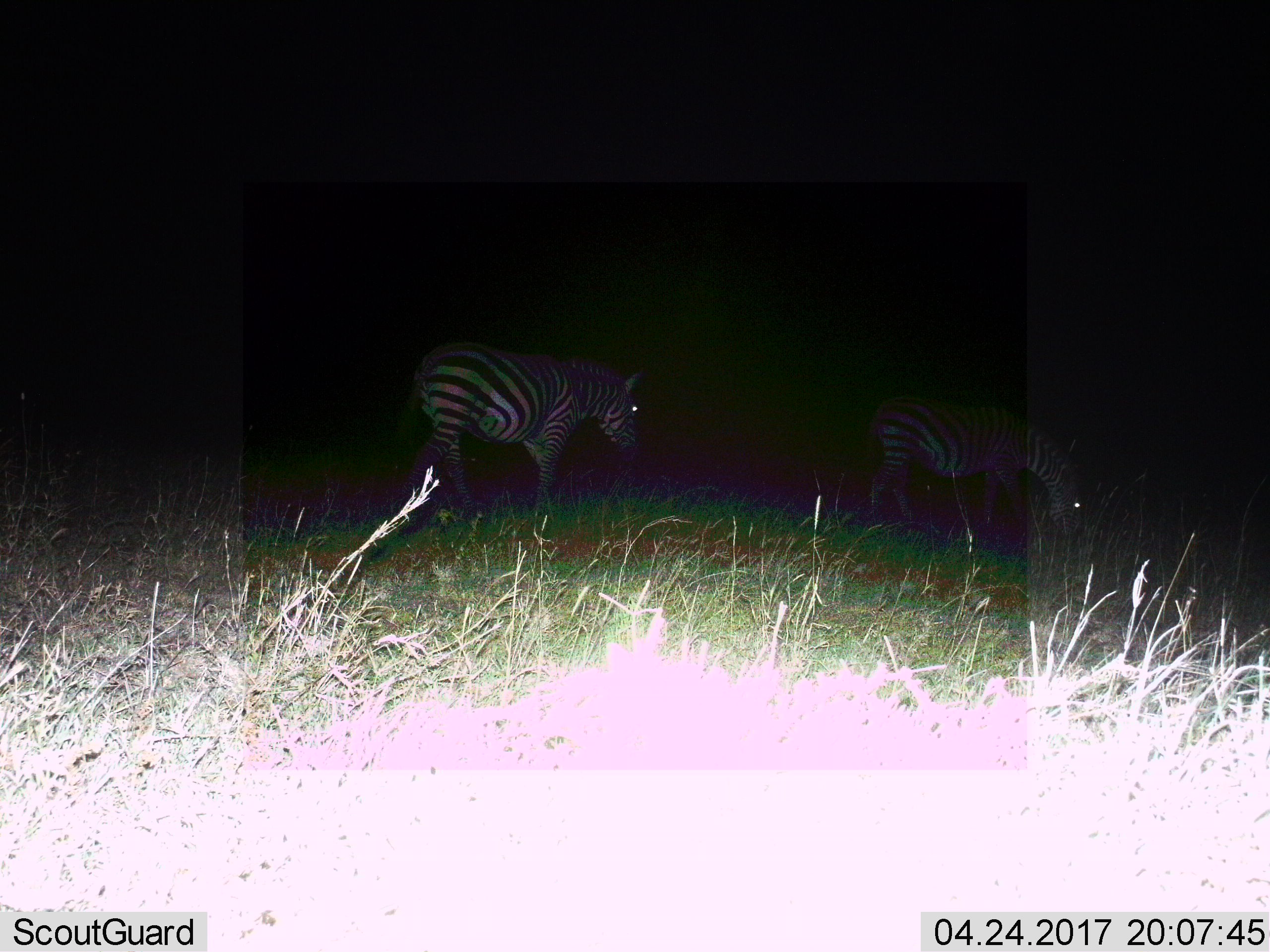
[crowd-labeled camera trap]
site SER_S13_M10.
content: unidentified animal